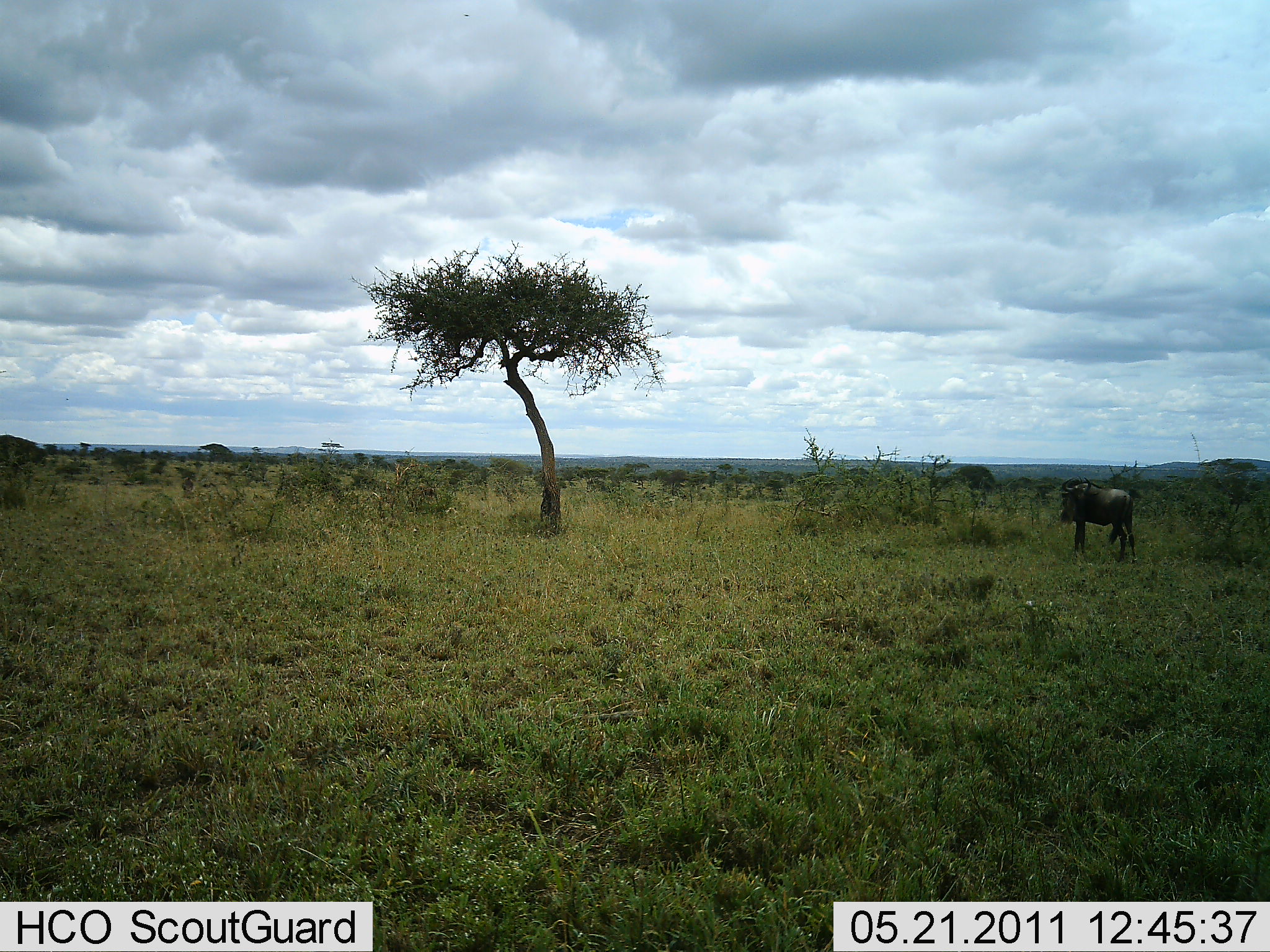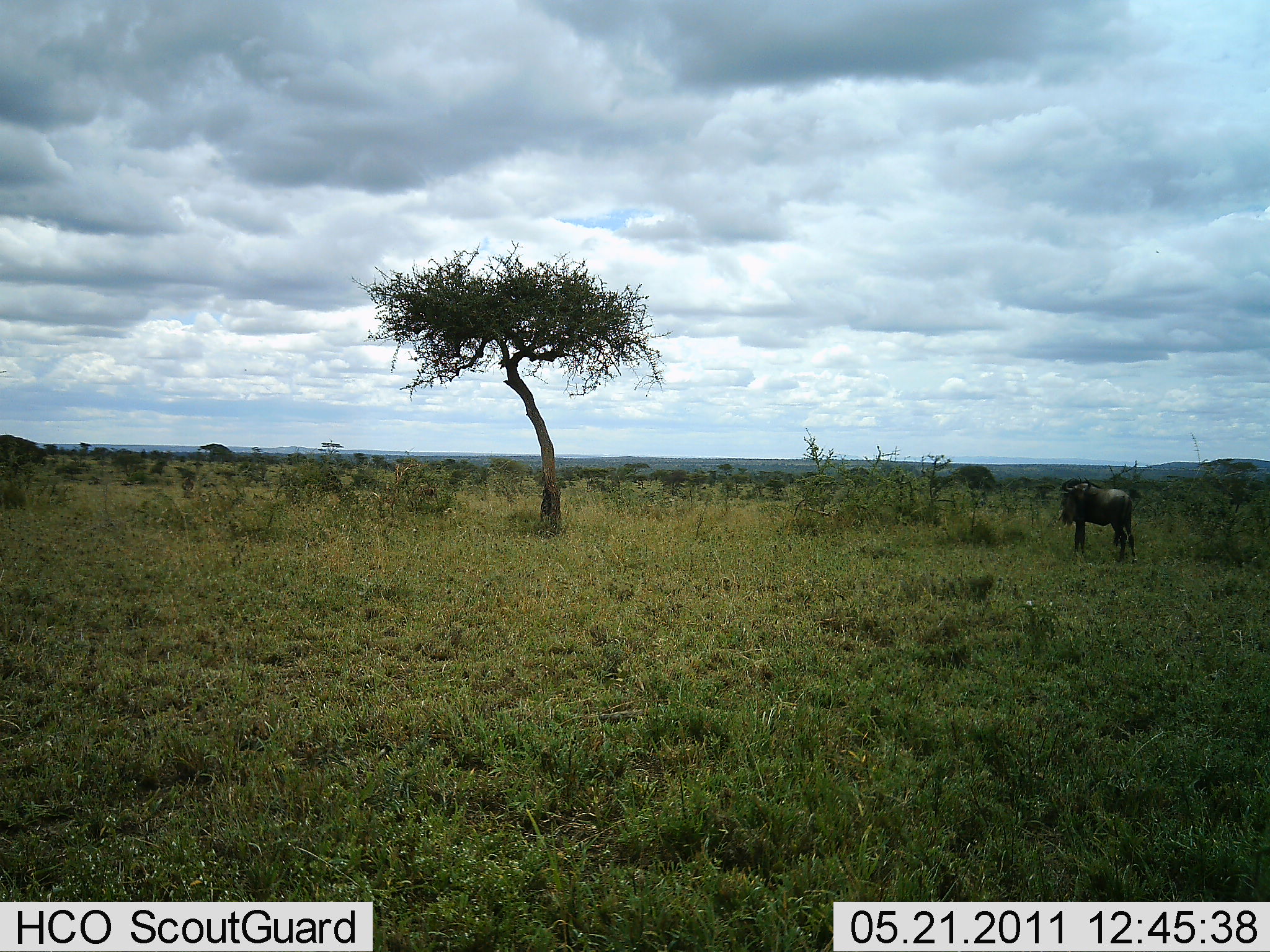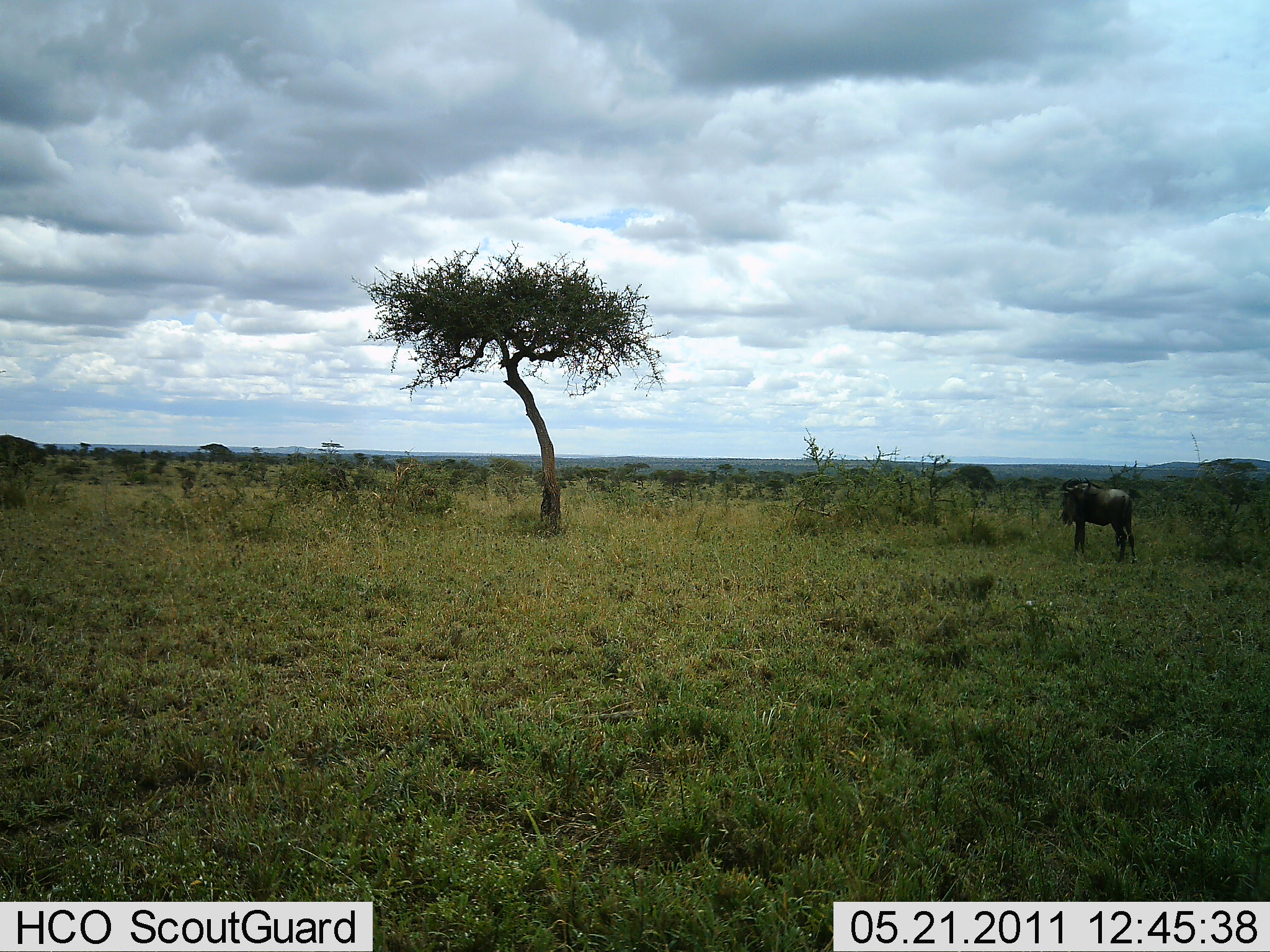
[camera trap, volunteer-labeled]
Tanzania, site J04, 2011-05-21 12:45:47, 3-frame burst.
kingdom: Animalia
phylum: Chordata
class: Mammalia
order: Artiodactyla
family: Bovidae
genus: Connochaetes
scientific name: Connochaetes taurinus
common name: blue wildebeest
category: wildebeest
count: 2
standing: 81%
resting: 12%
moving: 25%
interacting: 0%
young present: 0%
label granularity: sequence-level